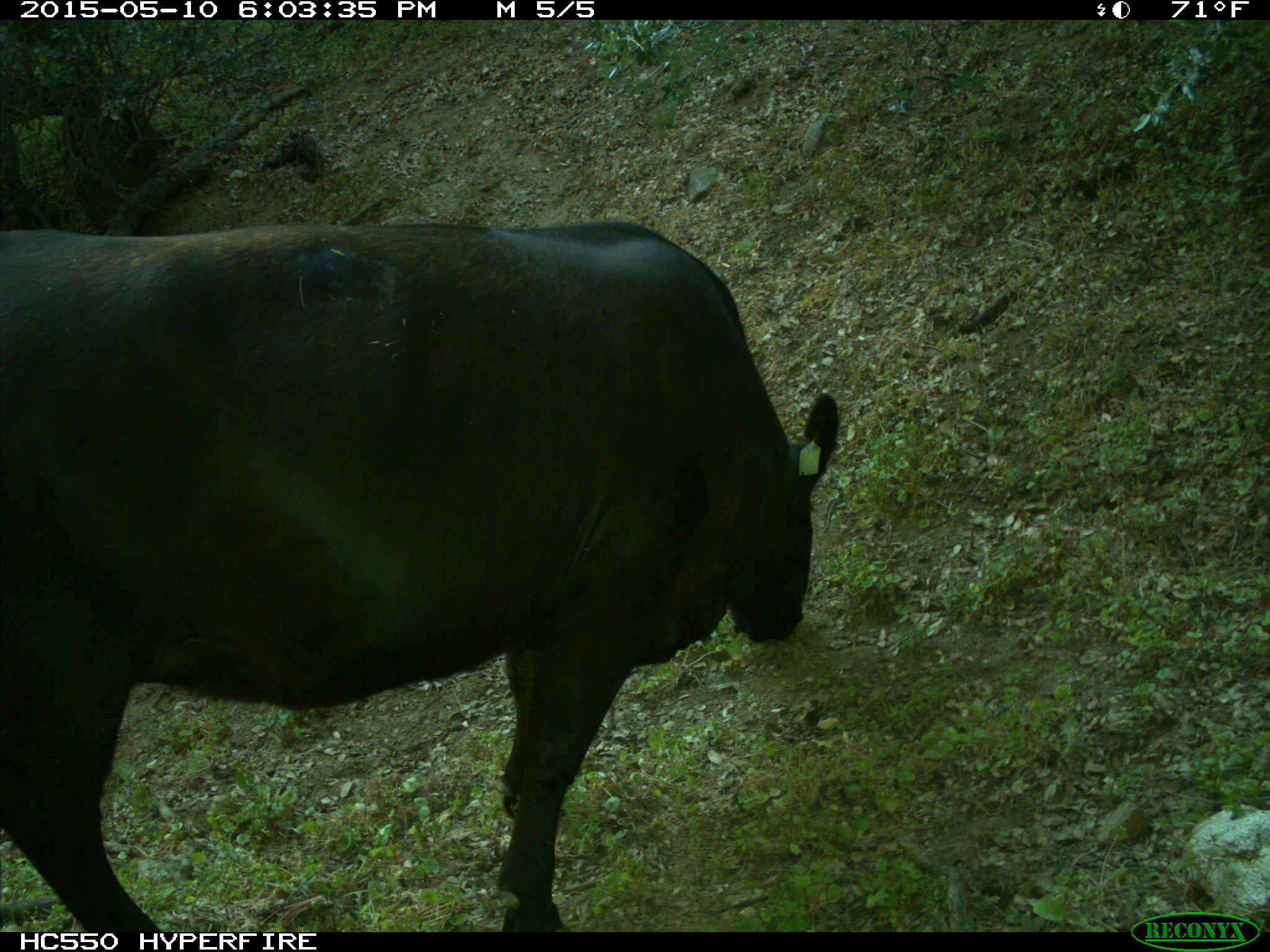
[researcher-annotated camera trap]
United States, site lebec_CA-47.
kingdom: Animalia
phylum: Chordata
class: Mammalia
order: Artiodactyla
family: Bovidae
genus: Bos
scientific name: Bos taurus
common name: domestic cow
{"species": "Bos taurus (domestic cow)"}